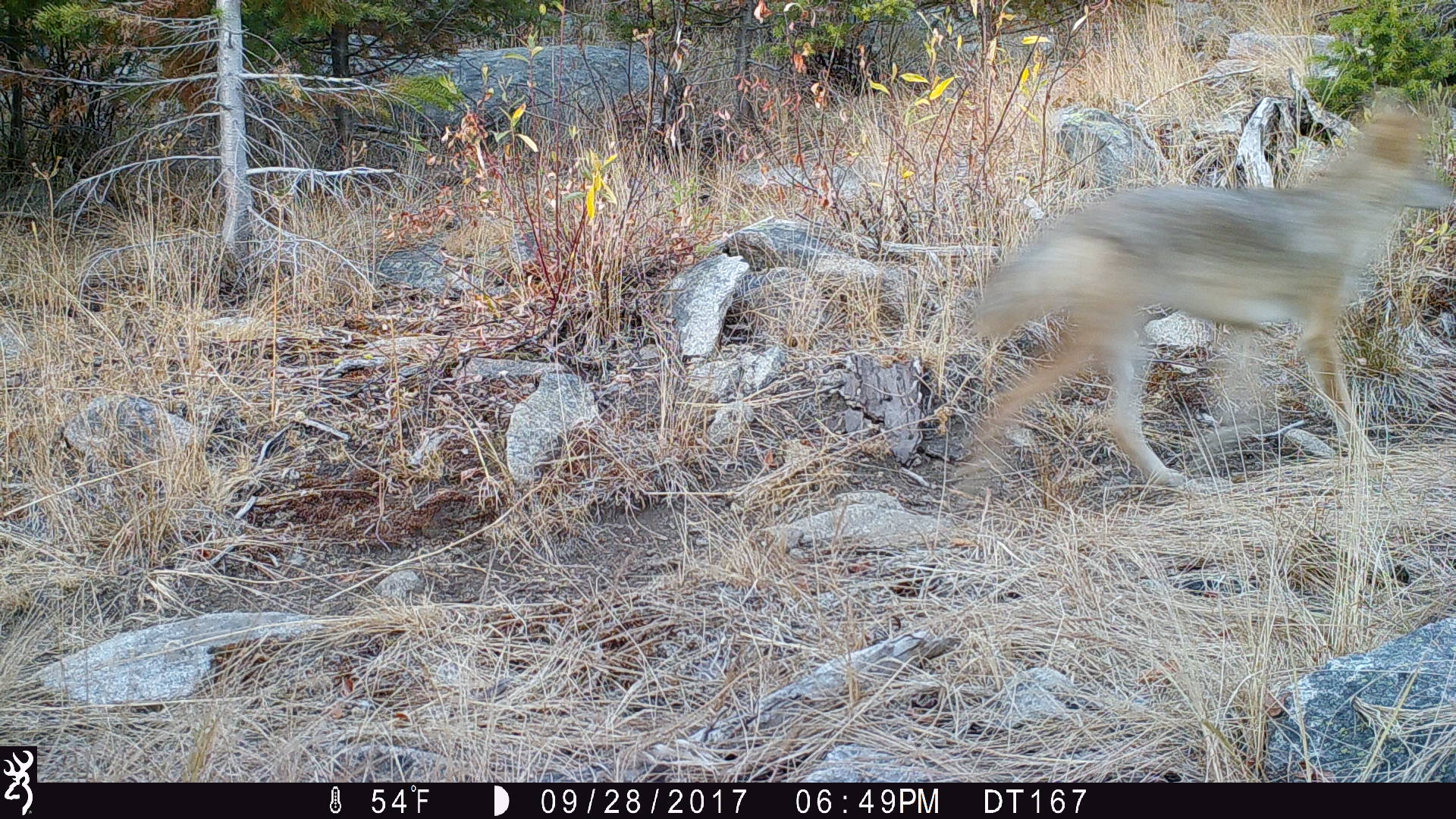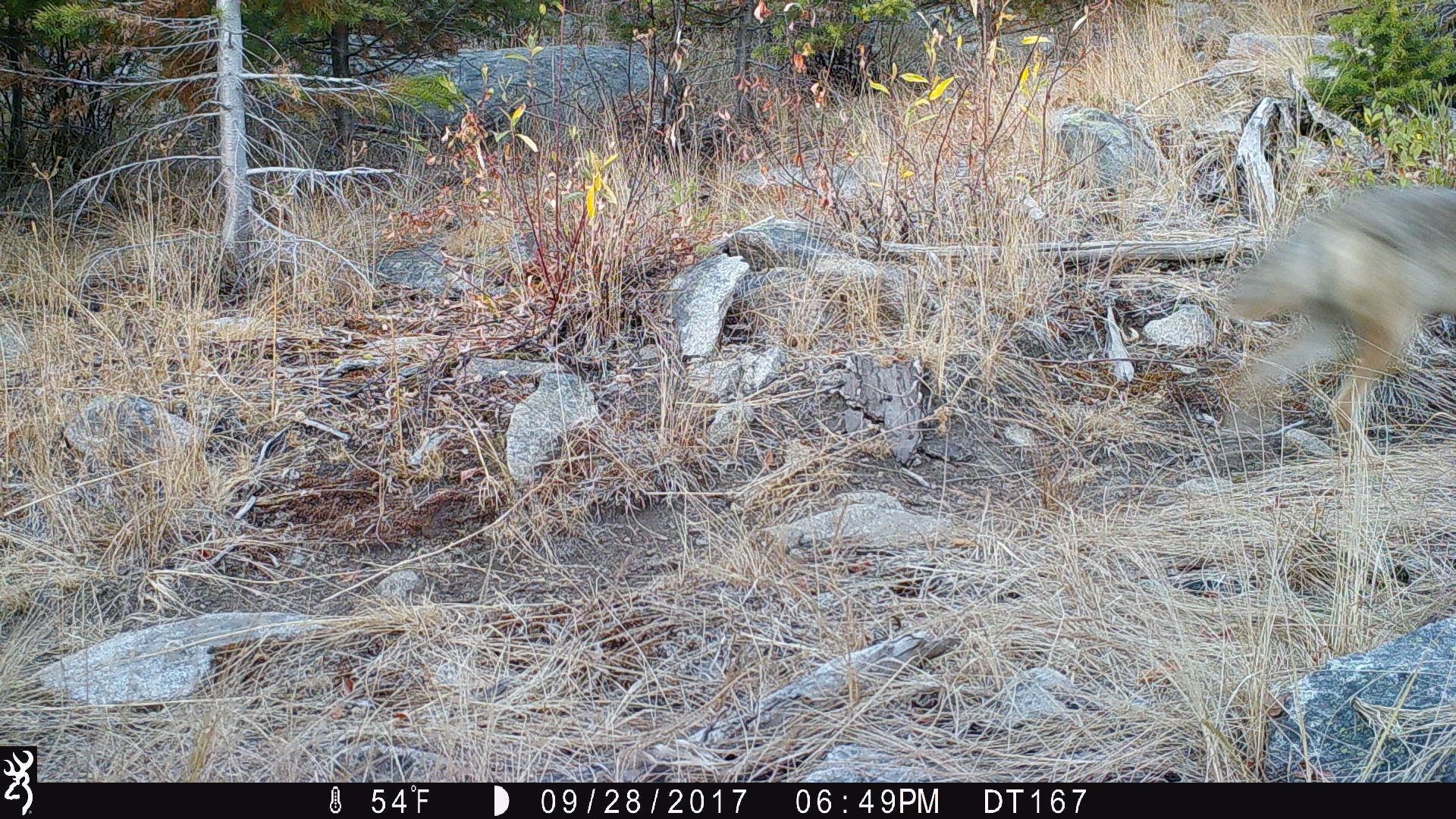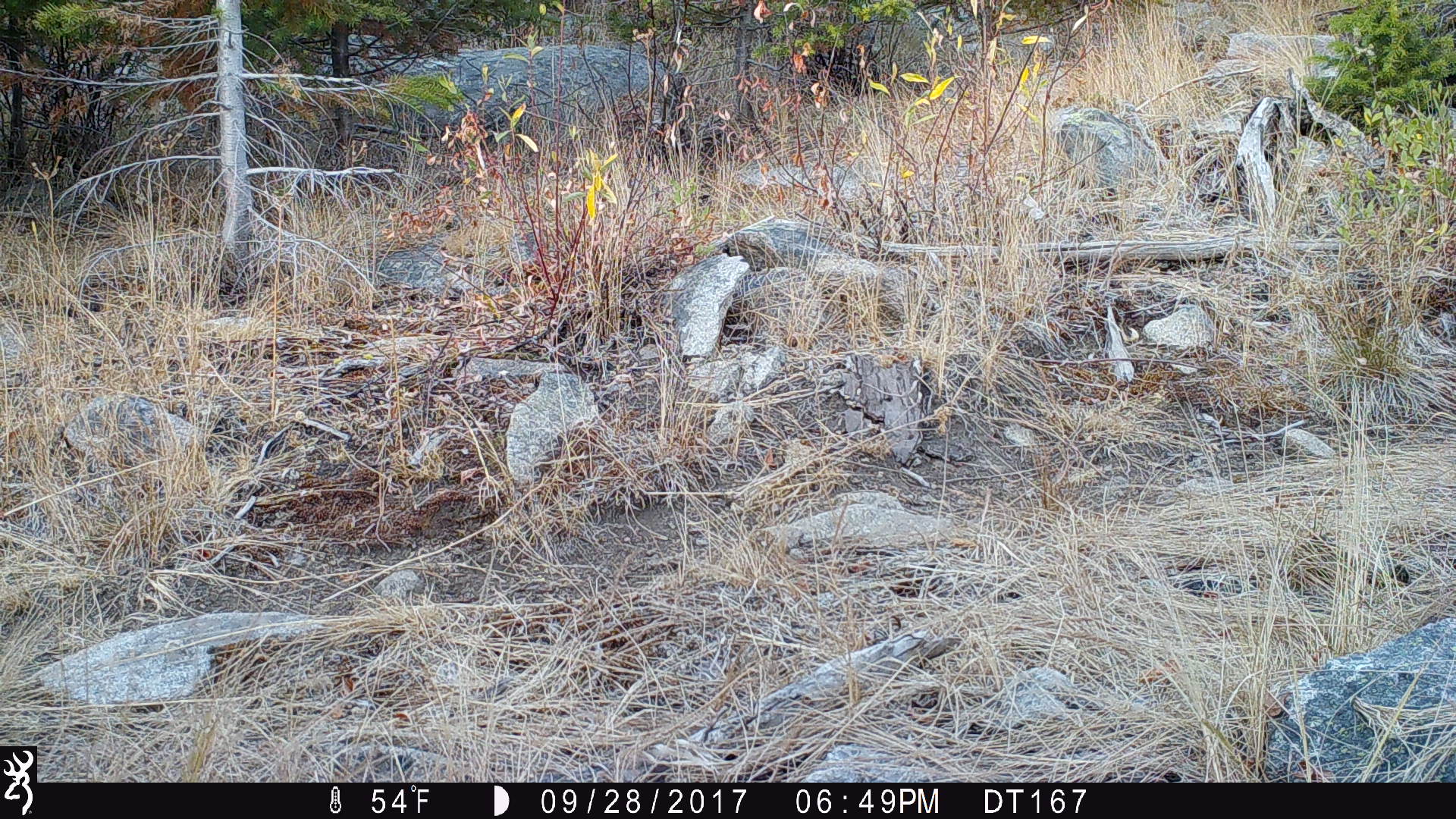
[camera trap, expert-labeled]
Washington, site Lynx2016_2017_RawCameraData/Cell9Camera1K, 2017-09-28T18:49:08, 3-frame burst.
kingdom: Animalia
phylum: Chordata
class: Mammalia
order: Carnivora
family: Canidae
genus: Canis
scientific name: Canis latrans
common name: coyote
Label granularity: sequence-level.